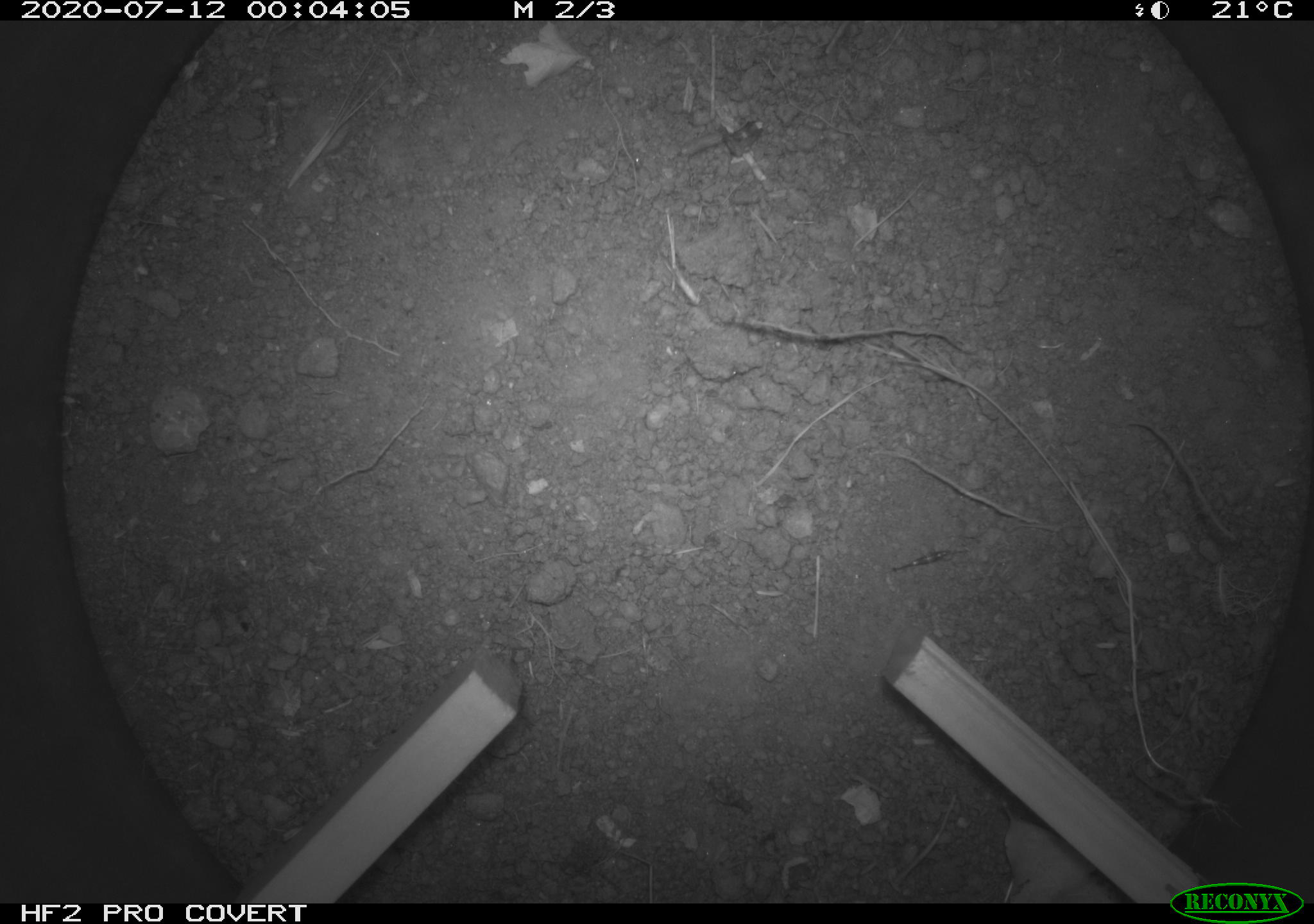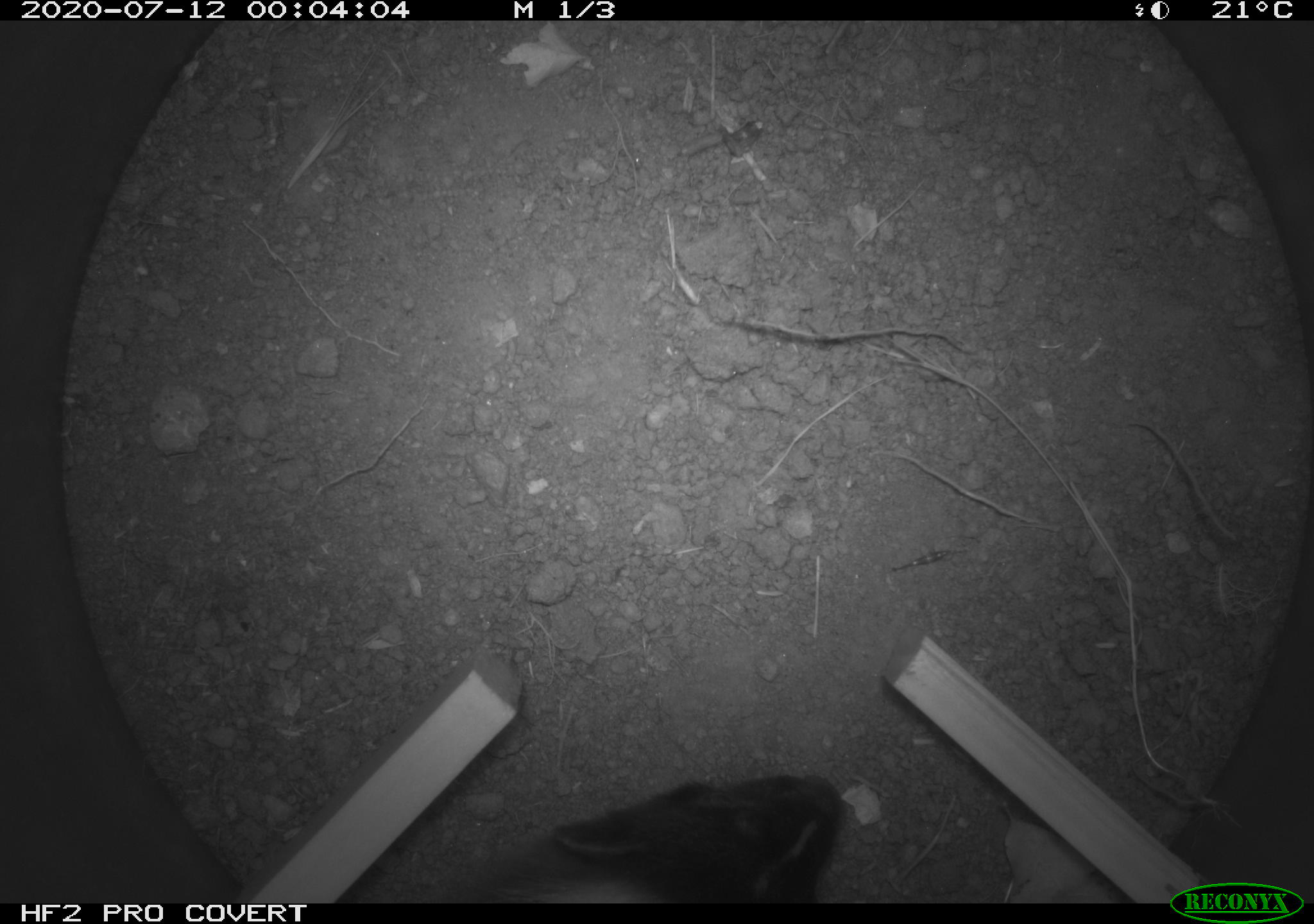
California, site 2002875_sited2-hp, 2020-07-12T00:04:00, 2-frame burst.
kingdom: Animalia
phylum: Arthropoda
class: Insecta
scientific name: Insecta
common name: insect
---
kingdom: Animalia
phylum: Chordata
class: Mammalia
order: Carnivora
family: Mephitidae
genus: Mephitis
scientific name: Mephitis mephitis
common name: striped skunk